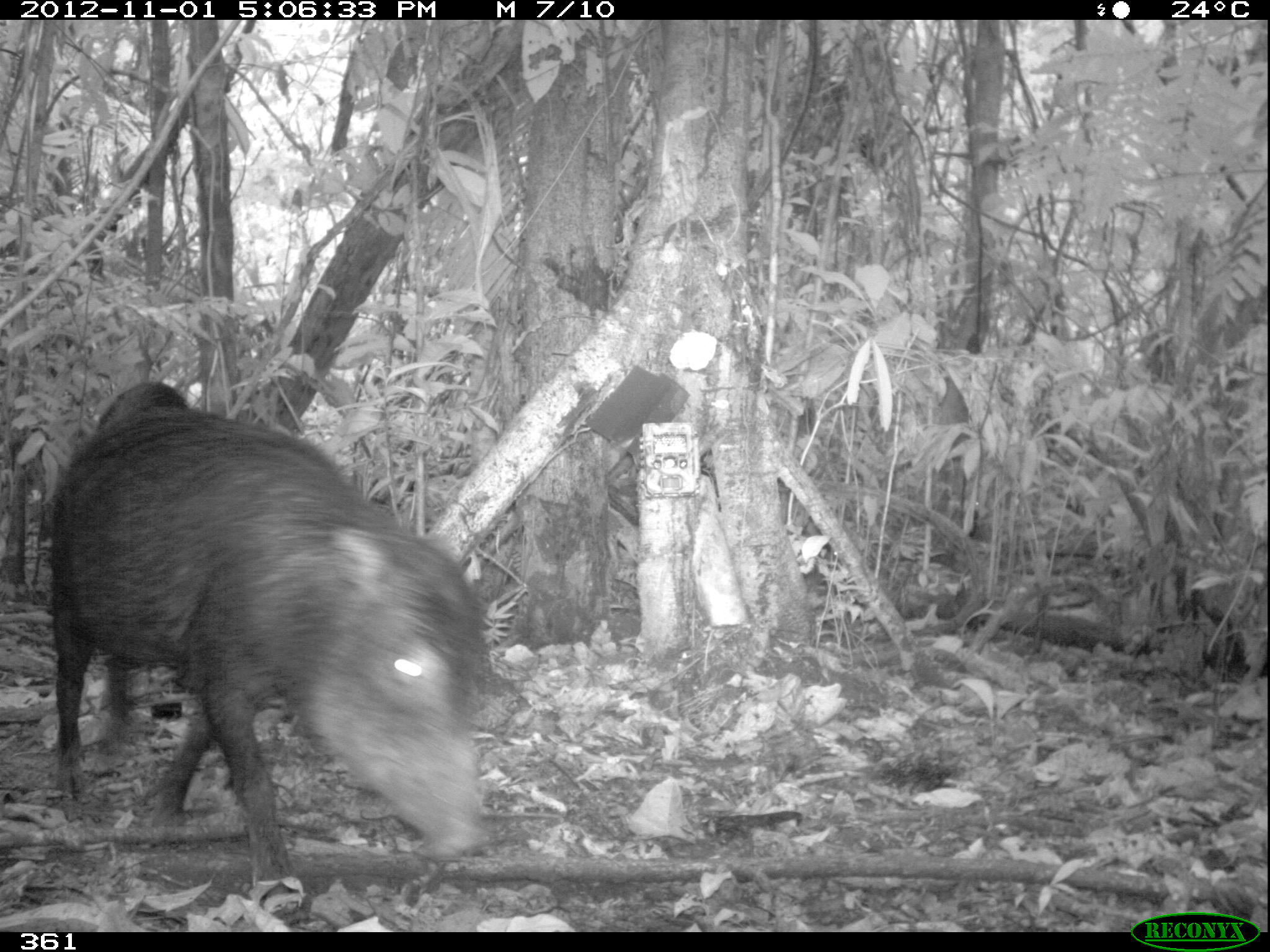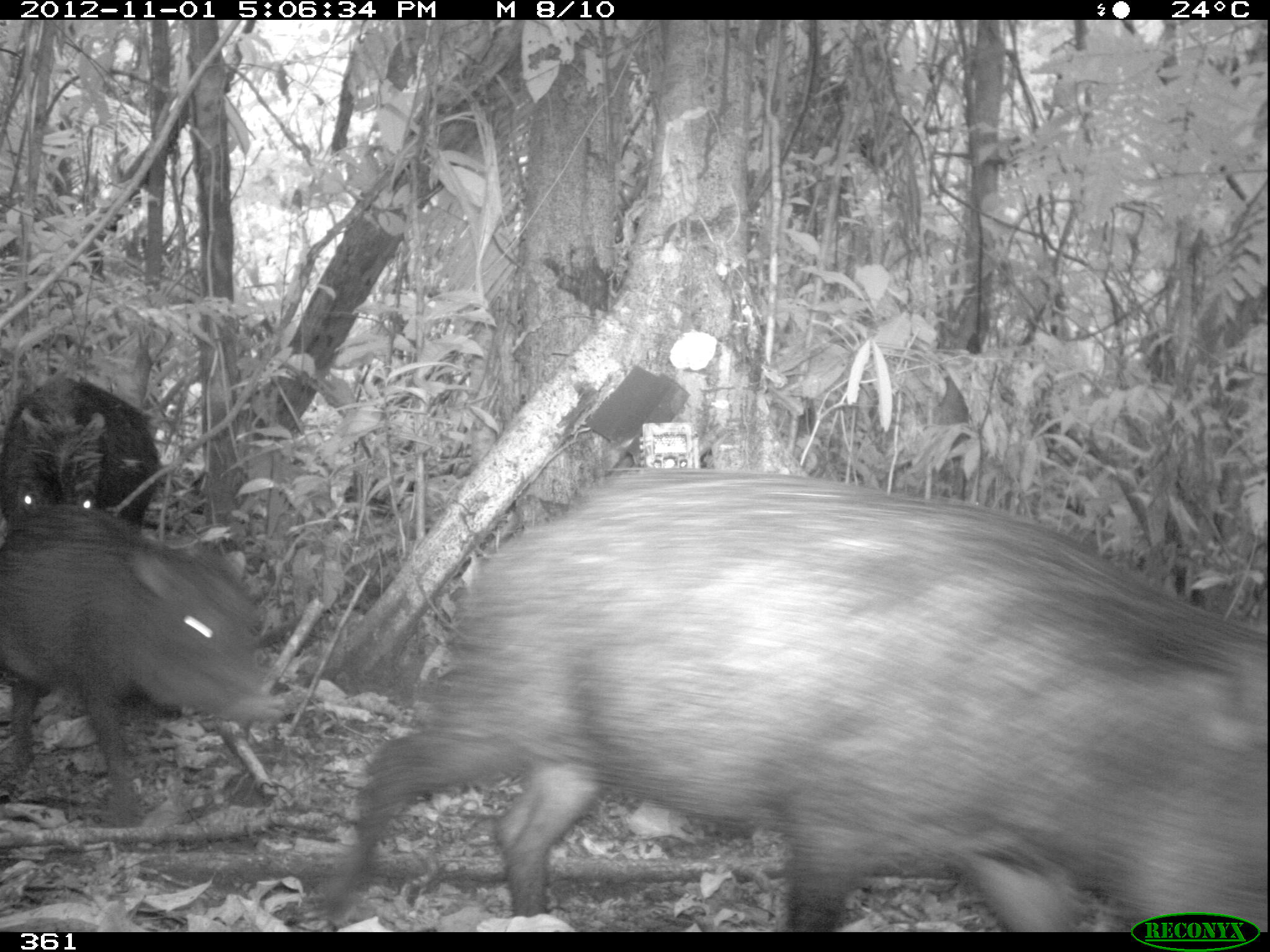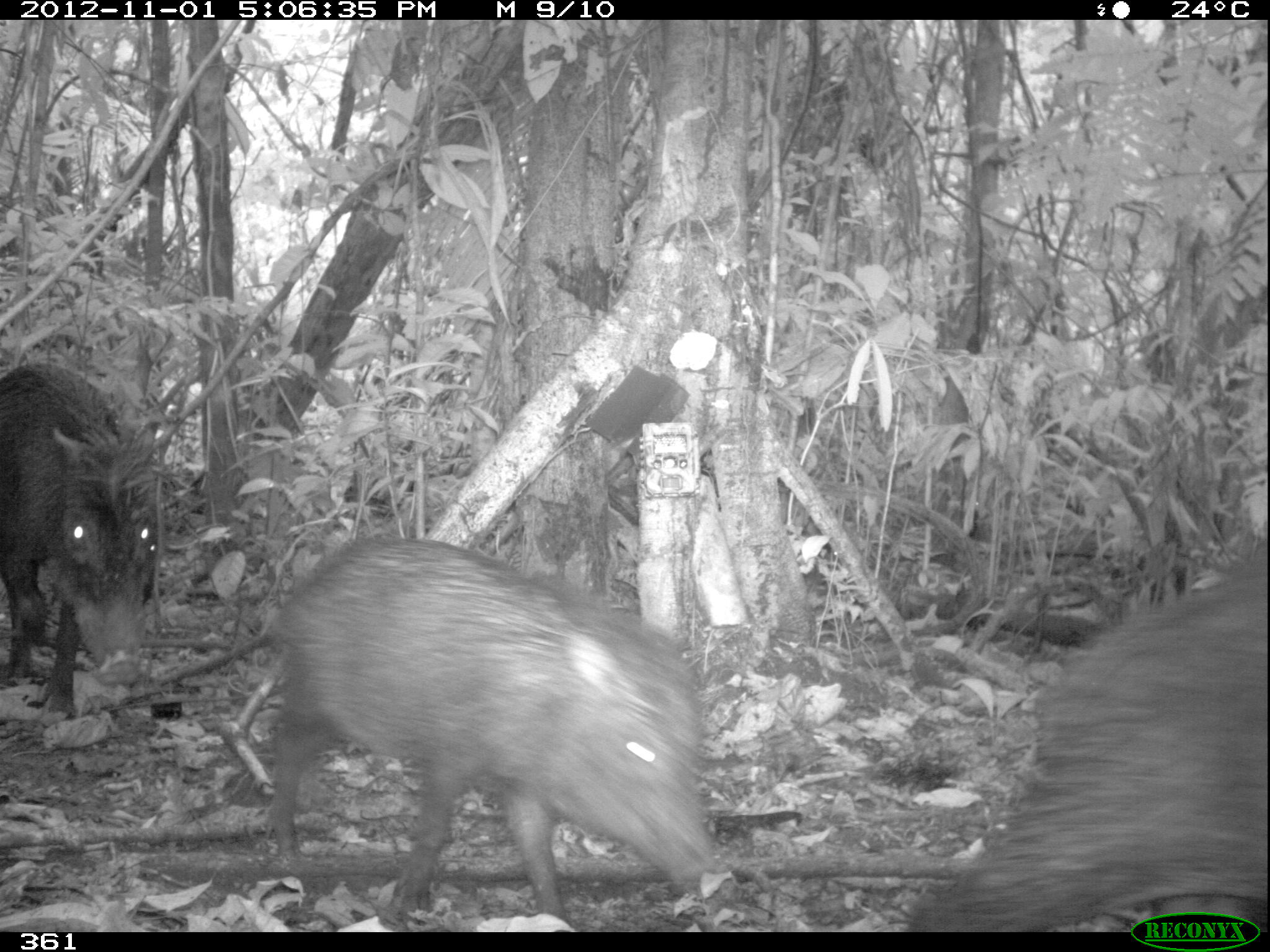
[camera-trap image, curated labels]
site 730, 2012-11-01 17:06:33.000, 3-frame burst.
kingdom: Animalia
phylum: Chordata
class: Mammalia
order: Artiodactyla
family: Tayassuidae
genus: Tayassu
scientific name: Tayassu pecari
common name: white-lipped peccary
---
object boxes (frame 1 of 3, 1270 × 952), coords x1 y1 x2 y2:
tayassu pecari: 44 380 489 910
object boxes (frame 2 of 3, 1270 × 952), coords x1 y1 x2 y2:
tayassu pecari: 319 472 1270 931; 0 503 280 826; 0 374 162 529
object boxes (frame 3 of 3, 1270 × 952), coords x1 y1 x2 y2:
tayassu pecari: 257 529 719 930; 905 545 1266 932; 0 360 161 721